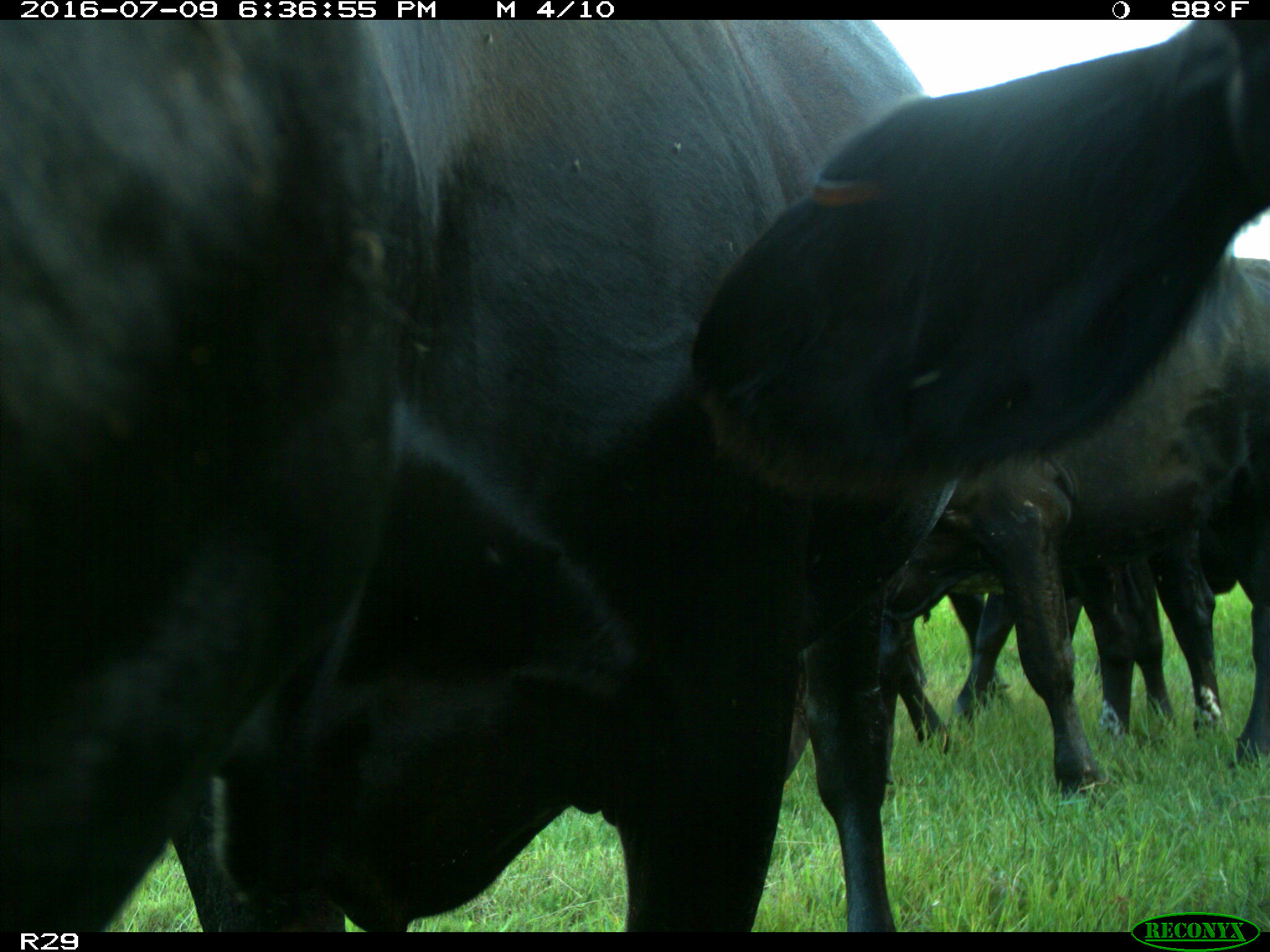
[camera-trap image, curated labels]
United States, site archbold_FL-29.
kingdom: Animalia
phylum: Chordata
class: Mammalia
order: Artiodactyla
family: Bovidae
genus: Bos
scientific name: Bos taurus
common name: domestic cow